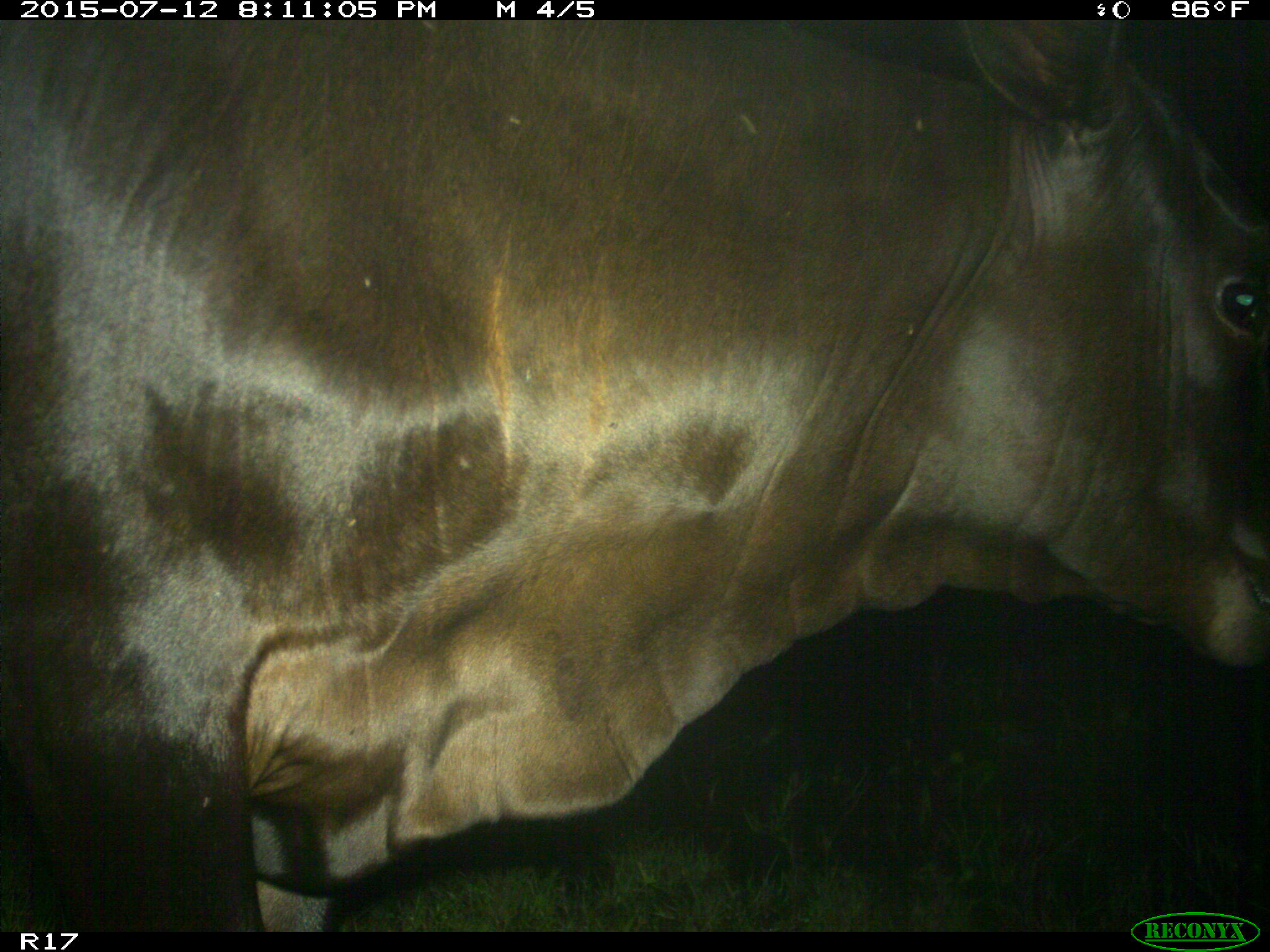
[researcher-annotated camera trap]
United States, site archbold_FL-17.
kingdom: Animalia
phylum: Chordata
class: Mammalia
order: Artiodactyla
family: Bovidae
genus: Bos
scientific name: Bos taurus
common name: domestic cow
Bos taurus (domestic cow).